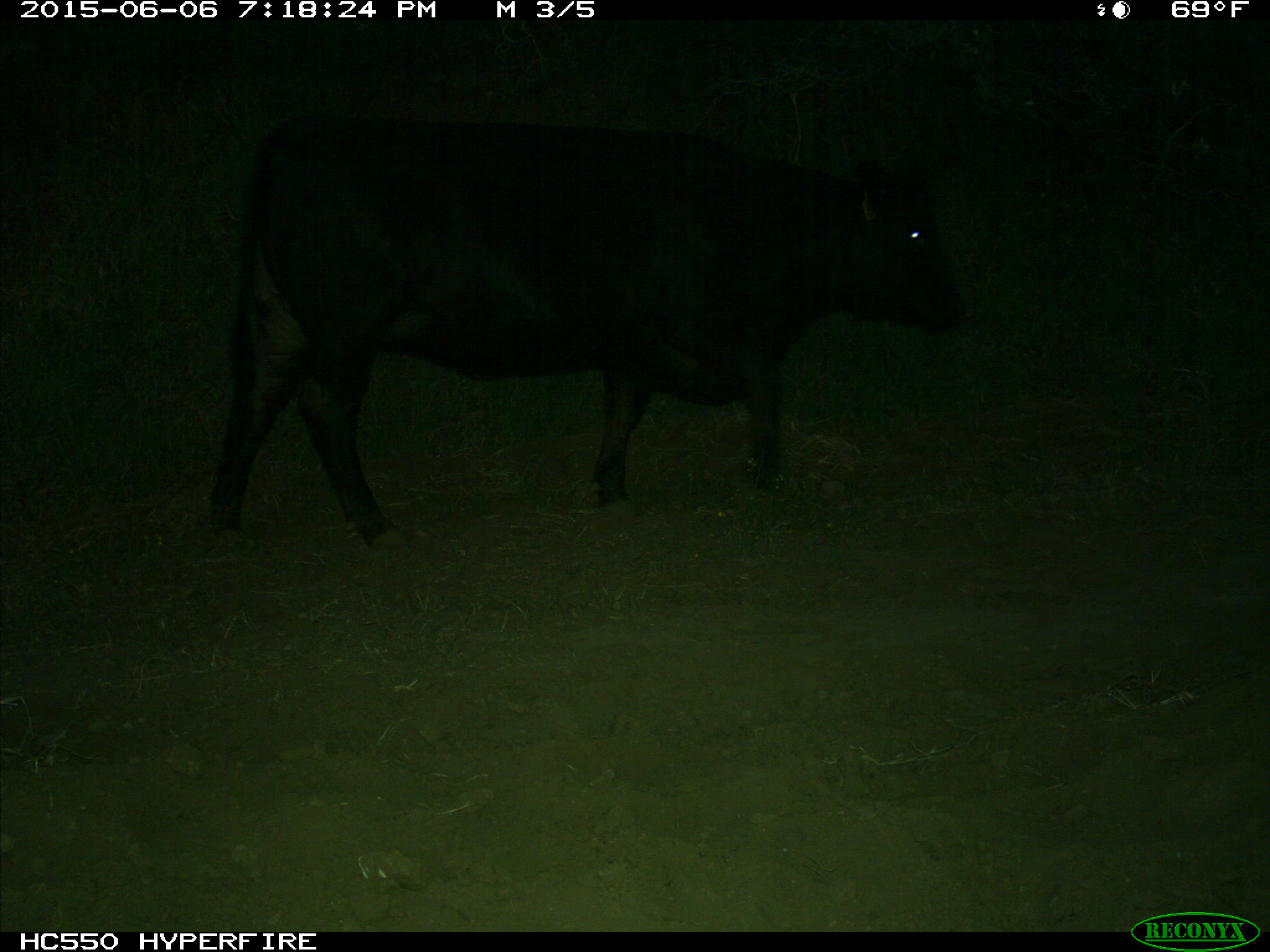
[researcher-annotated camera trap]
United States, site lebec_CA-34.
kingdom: Animalia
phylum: Chordata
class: Mammalia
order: Artiodactyla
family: Bovidae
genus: Bos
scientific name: Bos taurus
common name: domestic cow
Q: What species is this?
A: Bos taurus (domestic cow).